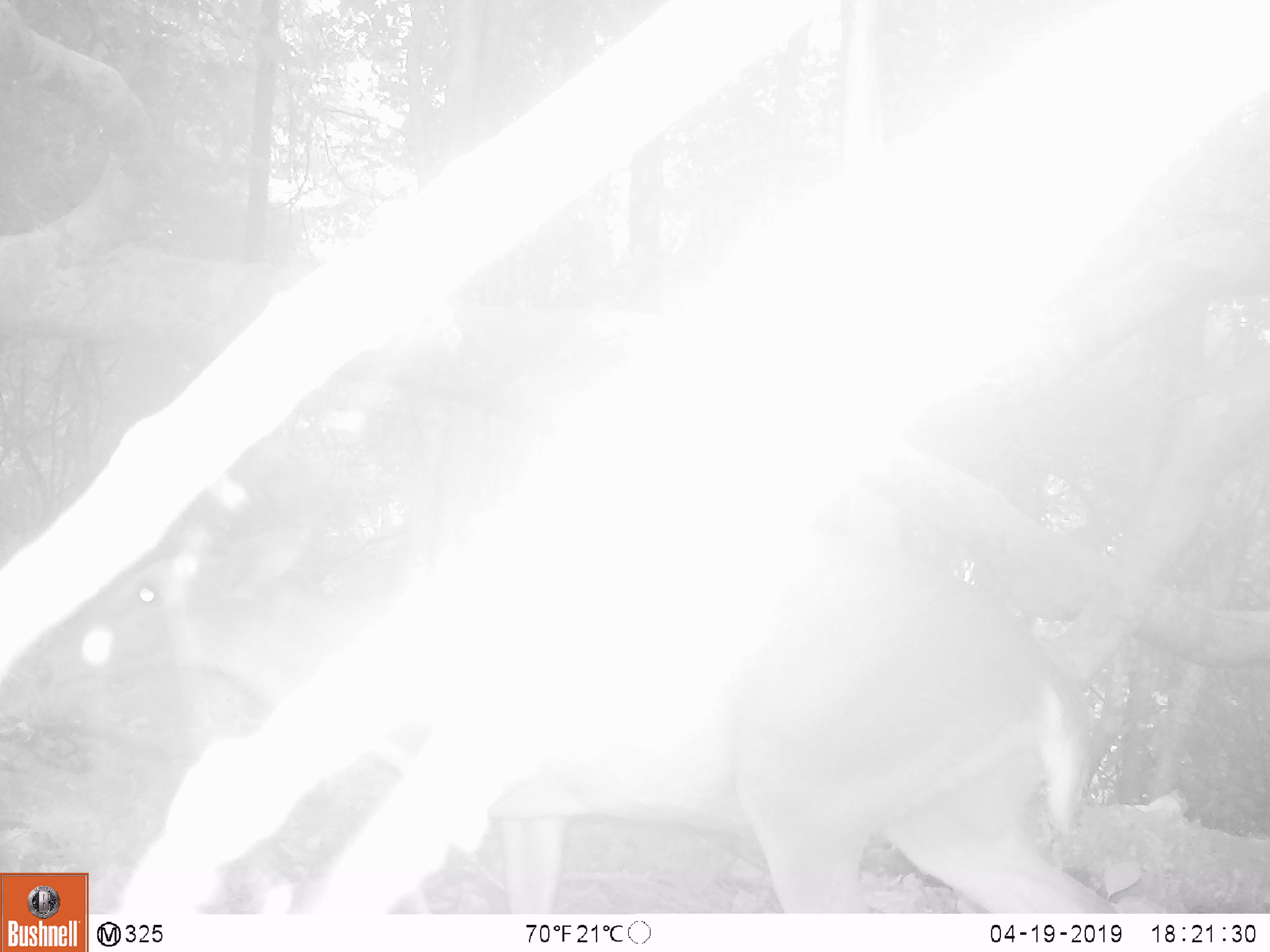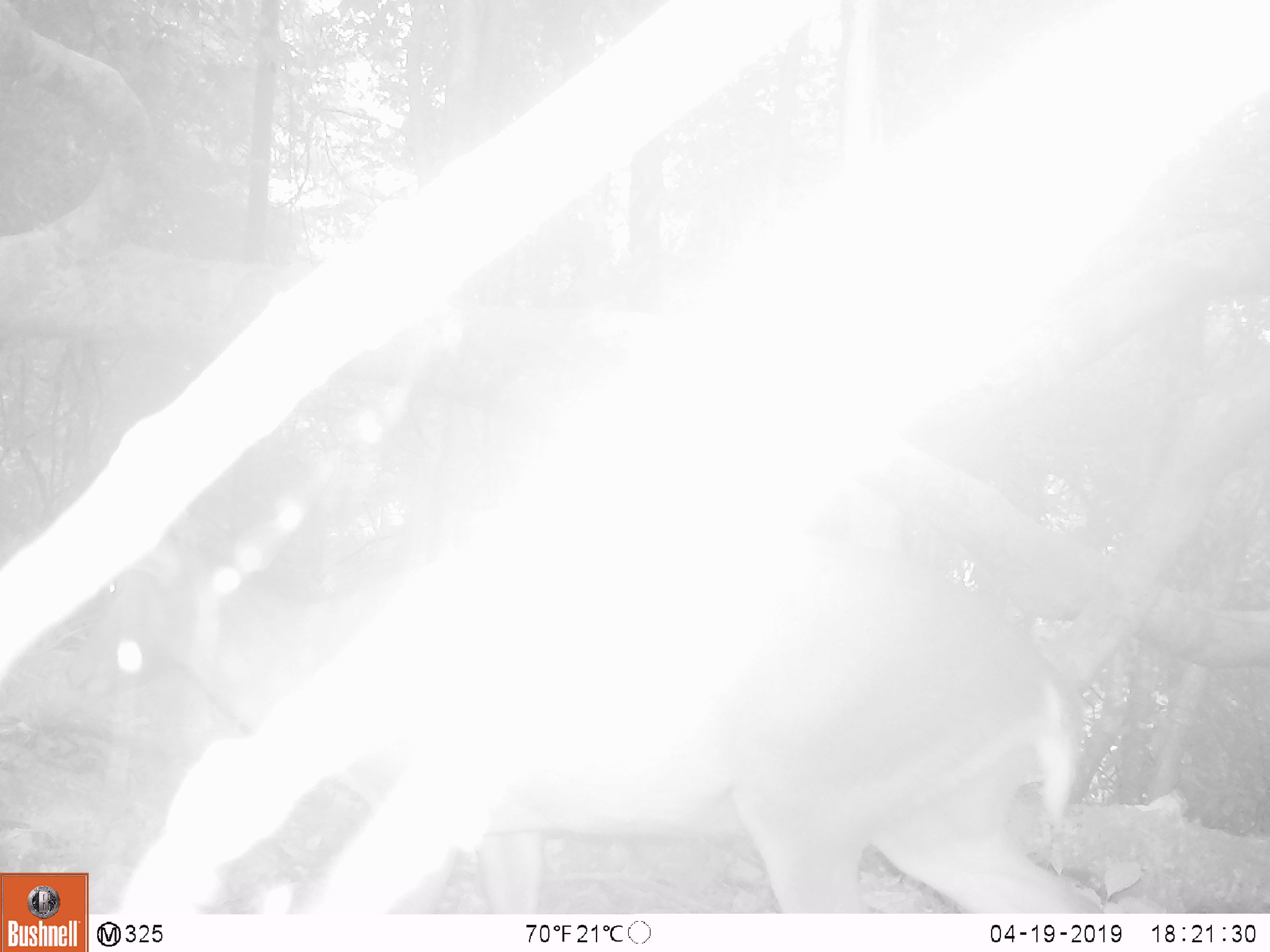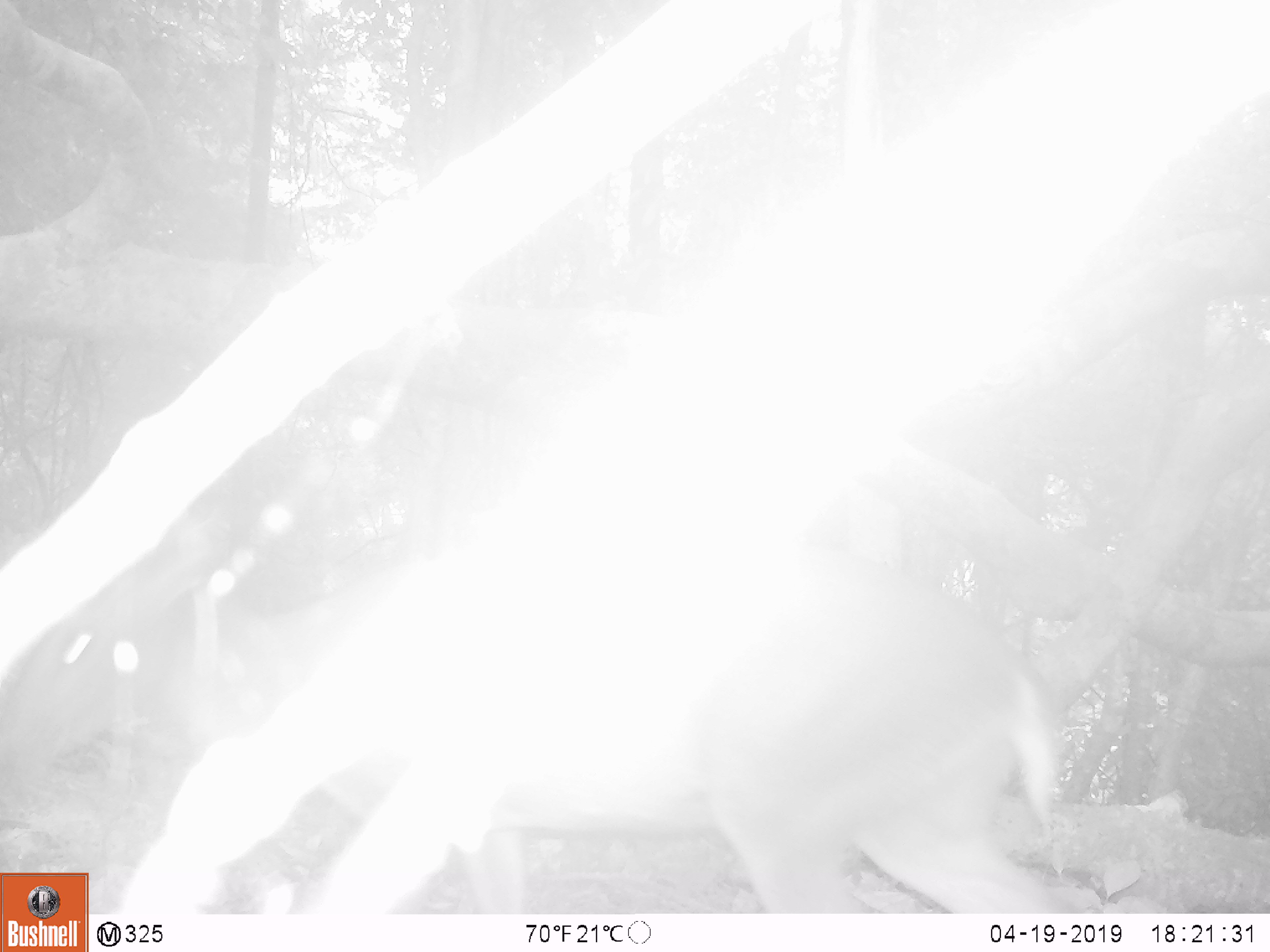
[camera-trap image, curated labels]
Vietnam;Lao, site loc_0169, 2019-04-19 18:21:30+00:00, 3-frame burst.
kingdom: Animalia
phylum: Chordata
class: Mammalia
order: Artiodactyla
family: Cervidae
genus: Muntiacus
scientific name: Muntiacus vuquangensis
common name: large-antlered muntjac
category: large antlered muntjac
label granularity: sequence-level